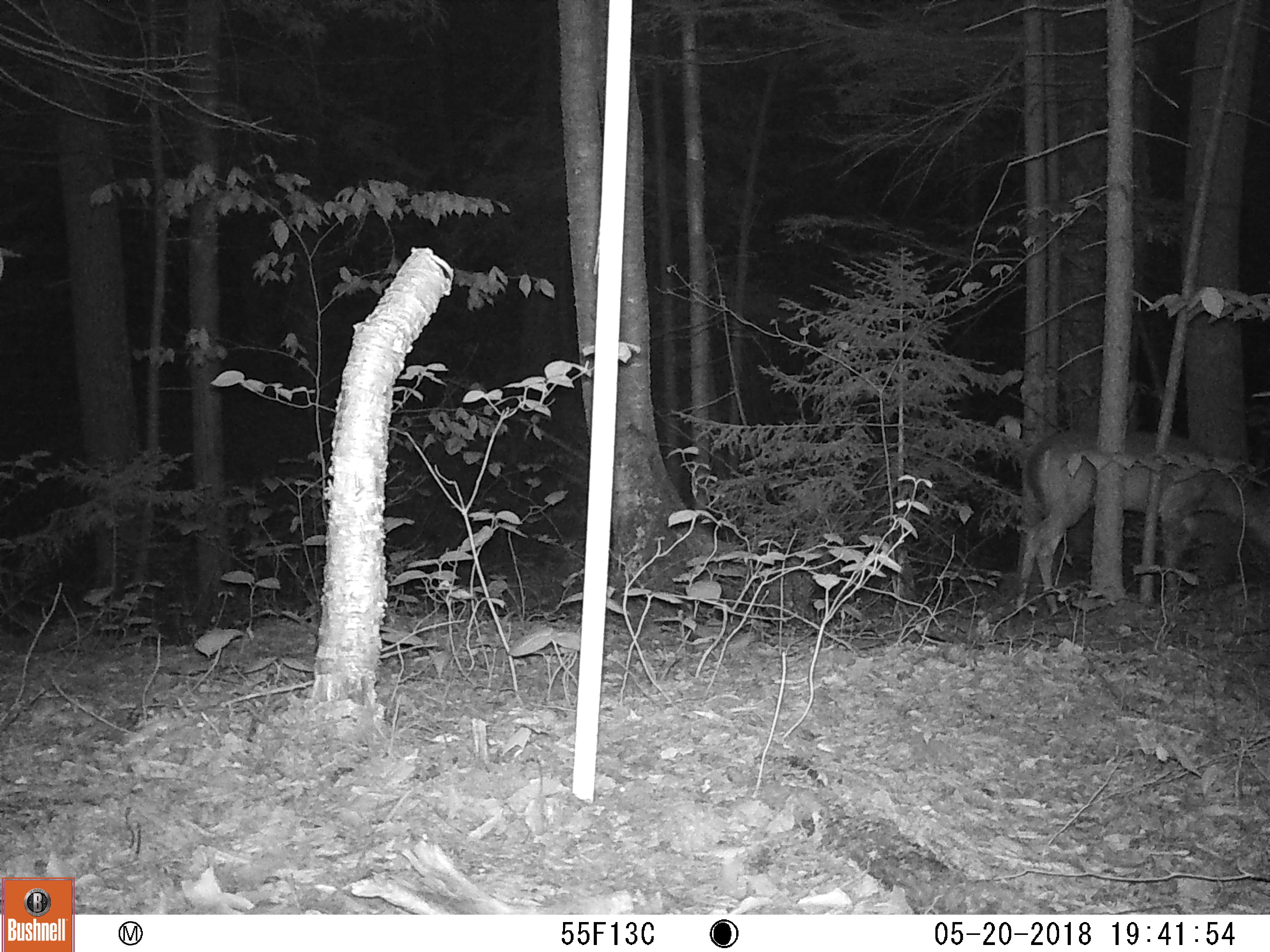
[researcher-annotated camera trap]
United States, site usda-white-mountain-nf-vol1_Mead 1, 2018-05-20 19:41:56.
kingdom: Animalia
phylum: Chordata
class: Mammalia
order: Artiodactyla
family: Cervidae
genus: Odocoileus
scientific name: Odocoileus virginianus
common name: white-tailed deer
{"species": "white-tailed deer (Odocoileus virginianus)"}